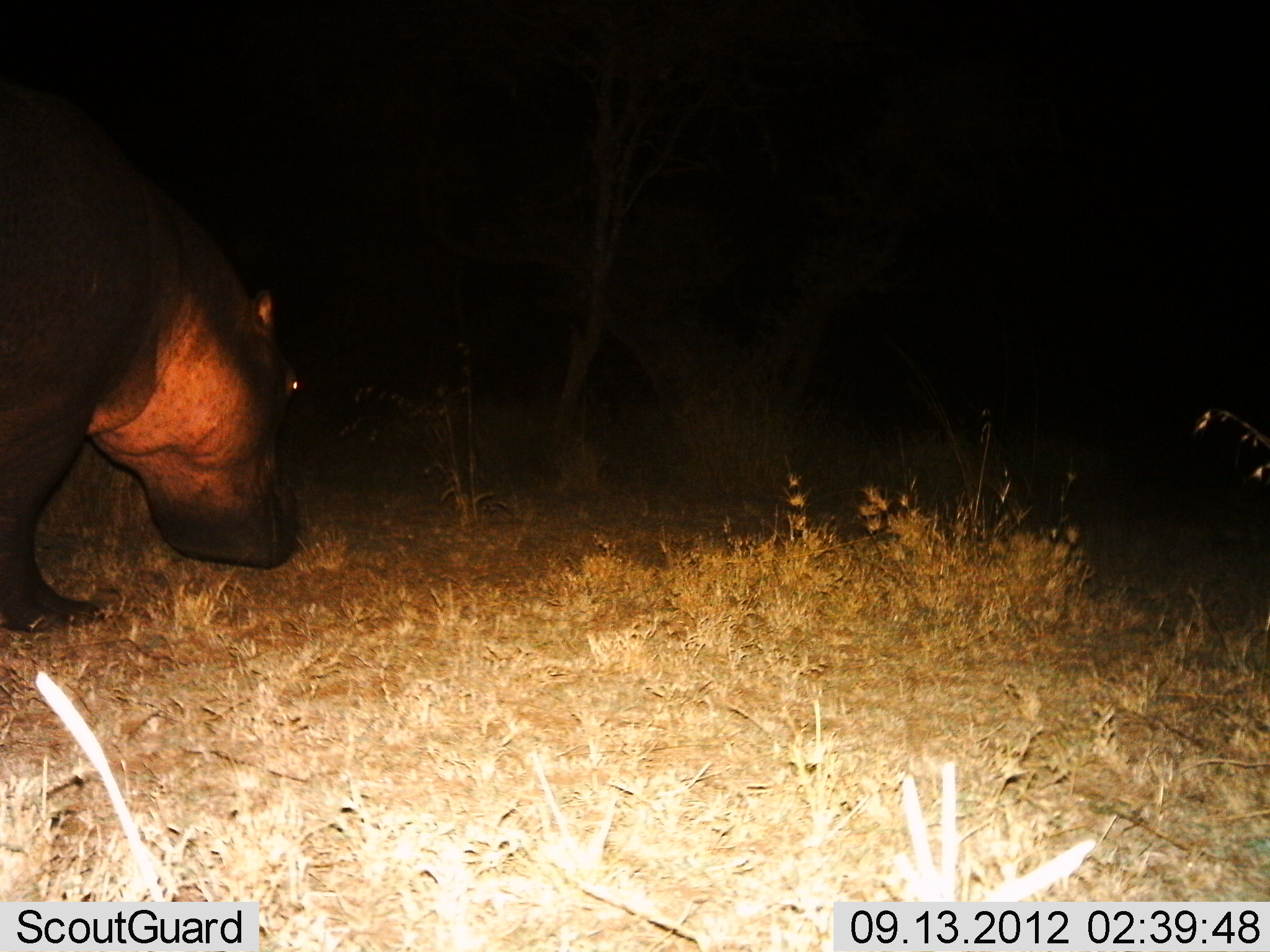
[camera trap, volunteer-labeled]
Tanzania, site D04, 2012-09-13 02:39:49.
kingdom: Animalia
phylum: Chordata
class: Mammalia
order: Artiodactyla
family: Hippopotamidae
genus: Hippopotamus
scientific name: Hippopotamus amphibius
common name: hippopotamus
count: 1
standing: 30%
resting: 0%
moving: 60%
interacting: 0%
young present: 0%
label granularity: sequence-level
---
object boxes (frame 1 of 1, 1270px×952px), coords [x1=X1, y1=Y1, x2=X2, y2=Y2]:
animal: [x1=0, y1=113, x2=319, y2=640]